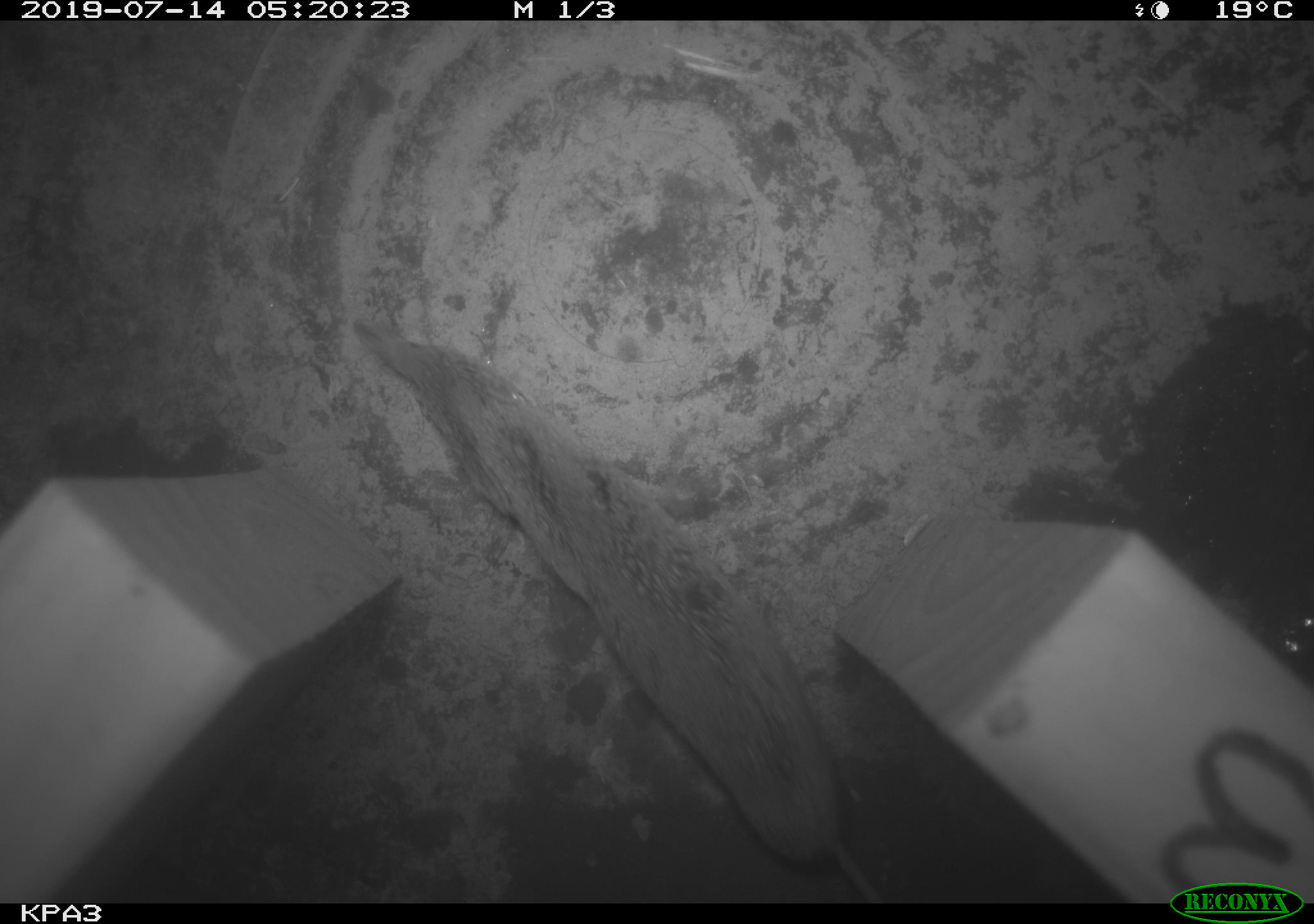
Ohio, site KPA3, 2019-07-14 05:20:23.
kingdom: Animalia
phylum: Chordata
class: Mammalia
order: Eulipotyphla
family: Soricidae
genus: Sorex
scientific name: Sorex cinereus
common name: masked shrew